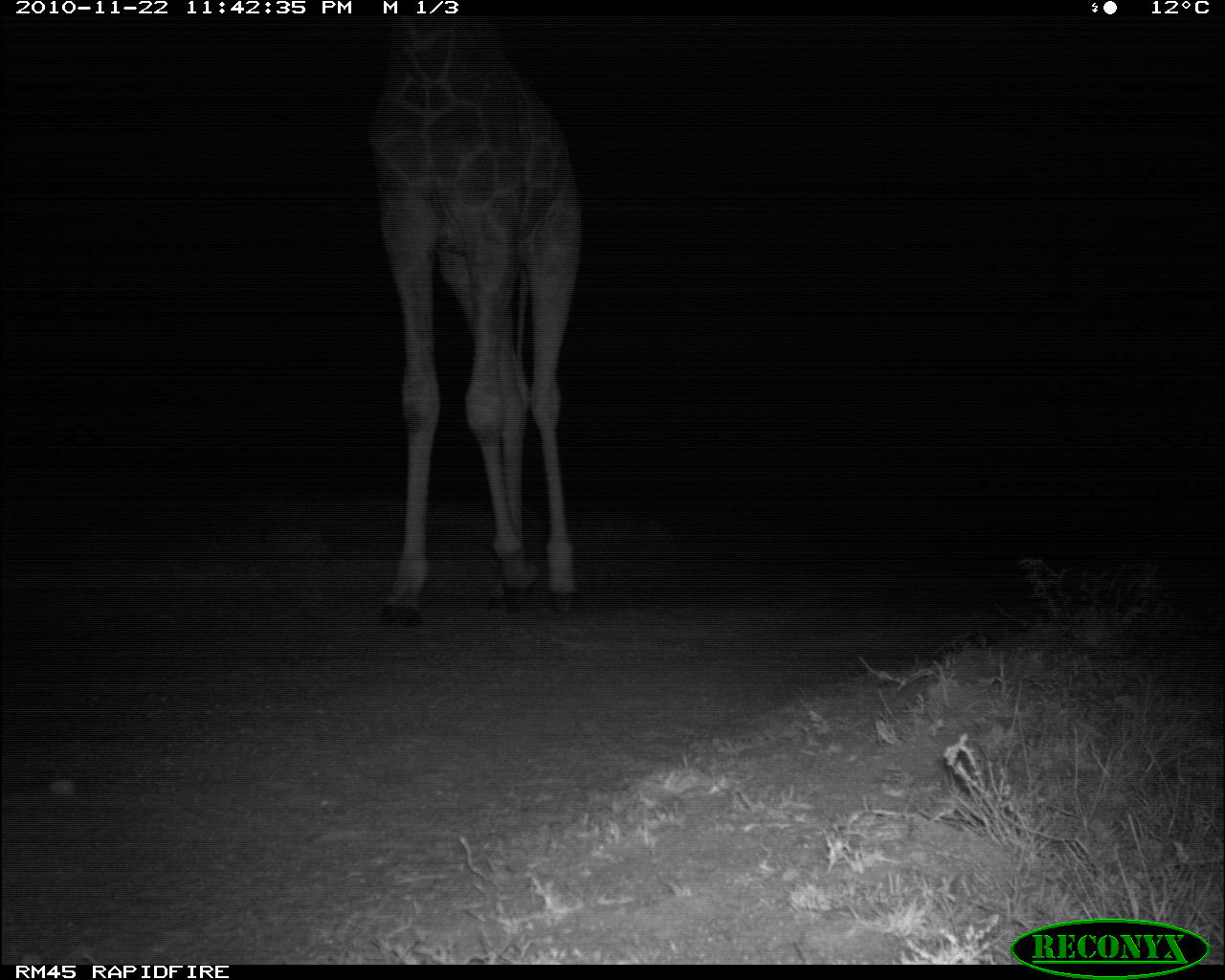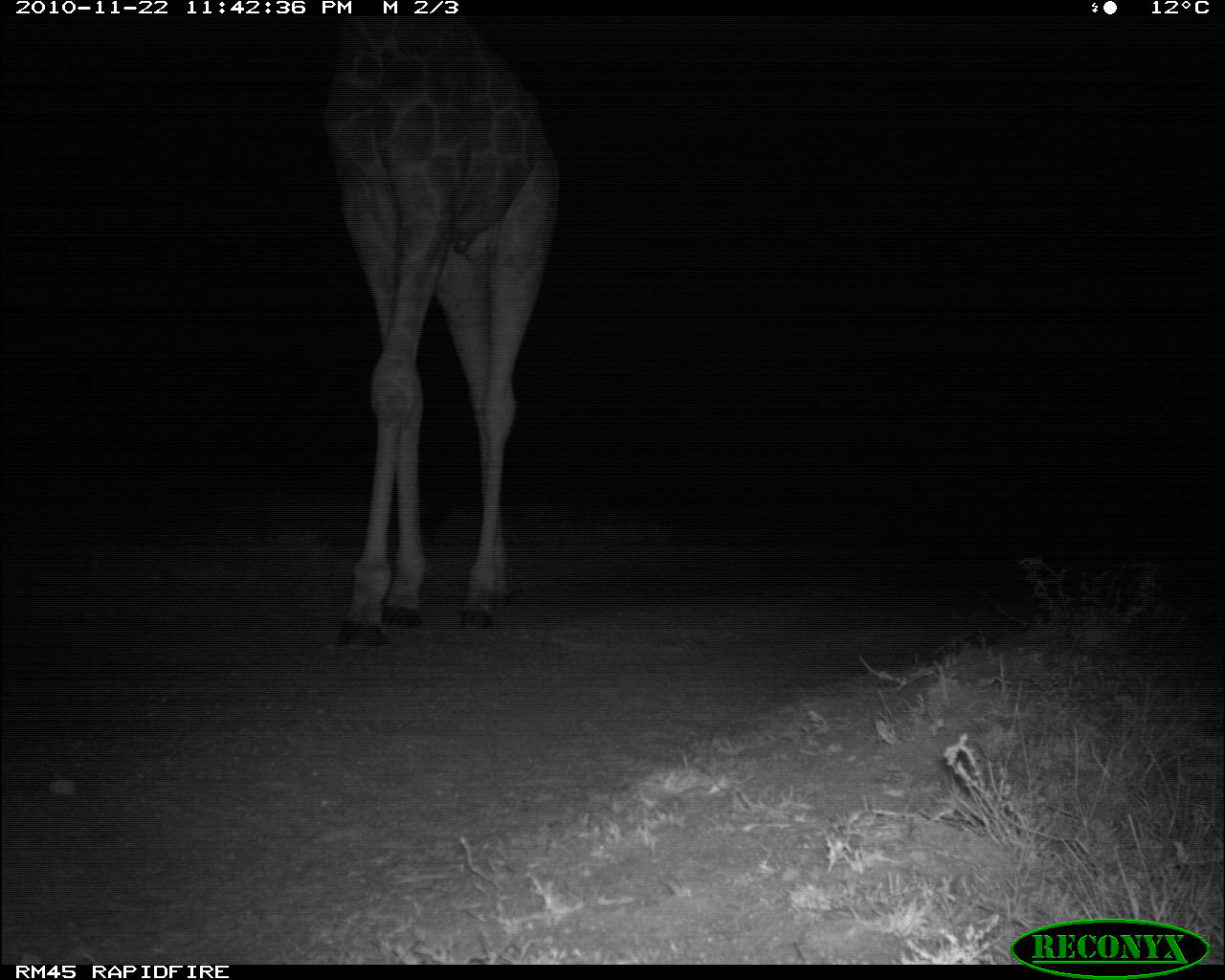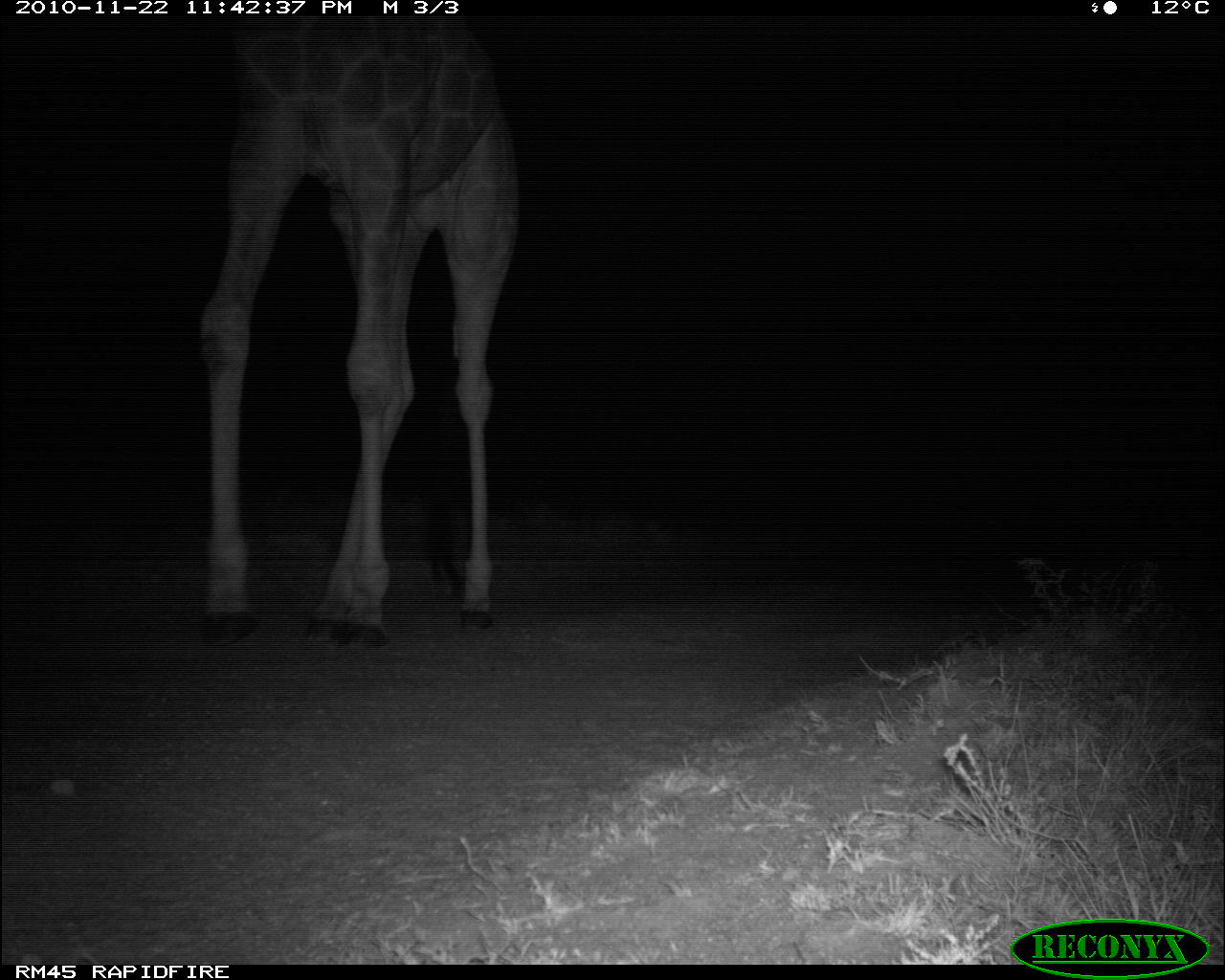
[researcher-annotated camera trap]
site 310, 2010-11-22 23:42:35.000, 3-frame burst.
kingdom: Animalia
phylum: Chordata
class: Mammalia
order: Artiodactyla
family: Giraffidae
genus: Giraffa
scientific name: Giraffa camelopardalis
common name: giraffe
Giraffa camelopardalis (giraffe), count 1.